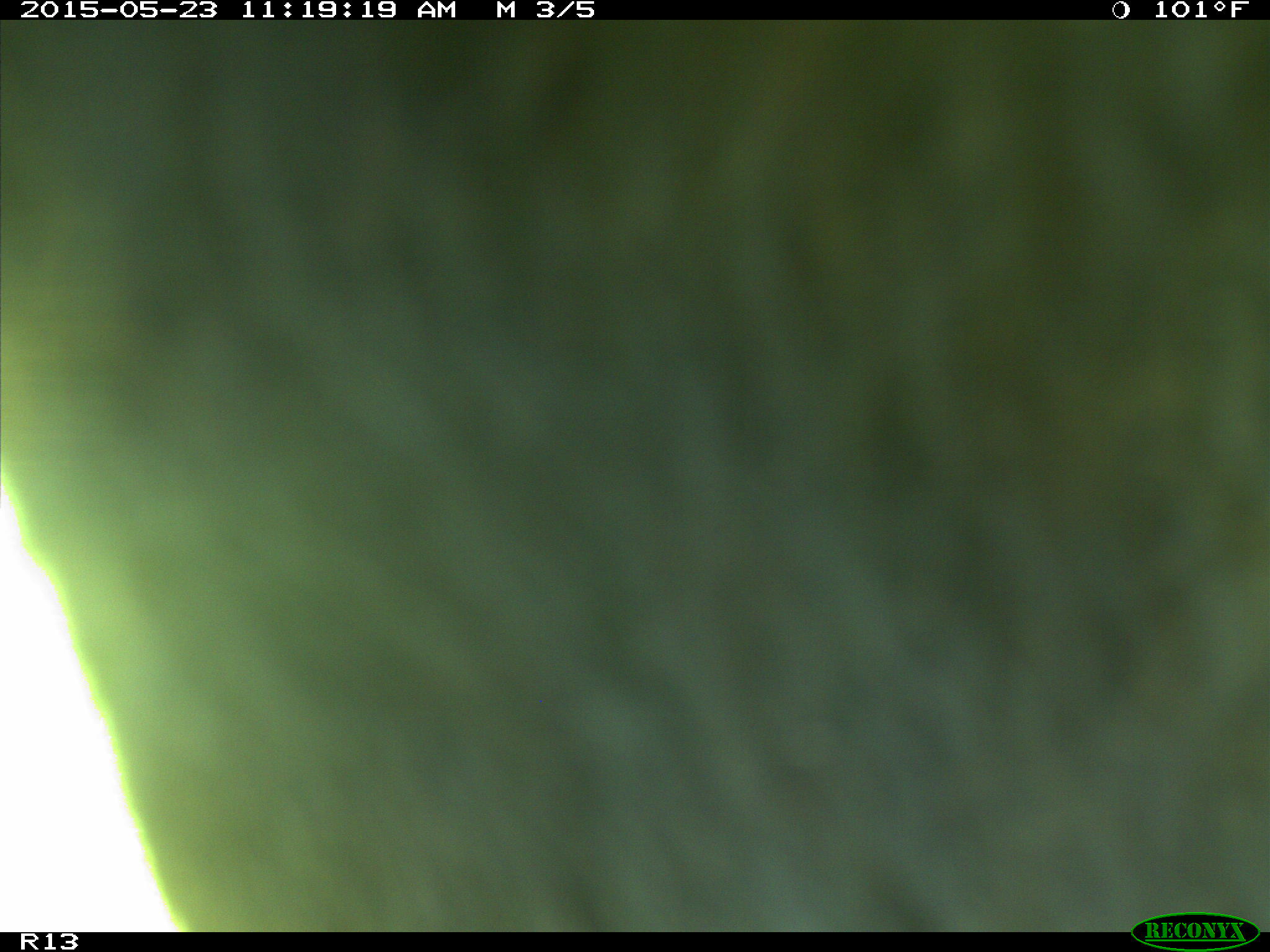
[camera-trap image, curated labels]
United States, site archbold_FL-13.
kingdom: Animalia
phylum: Chordata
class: Mammalia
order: Artiodactyla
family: Bovidae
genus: Bos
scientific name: Bos taurus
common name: domestic cow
Bos taurus (domestic cow).